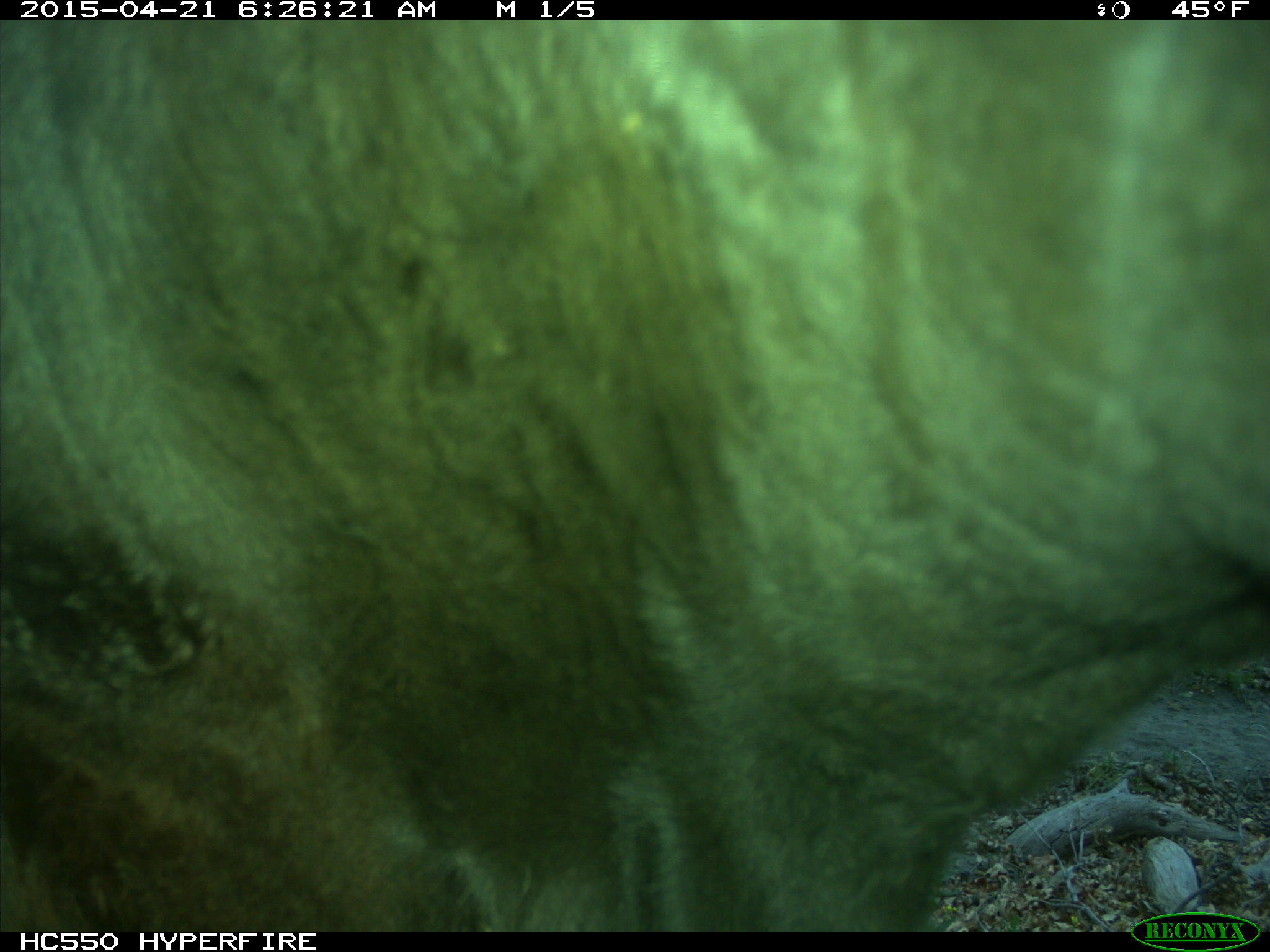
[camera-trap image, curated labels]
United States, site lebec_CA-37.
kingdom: Animalia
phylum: Chordata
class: Mammalia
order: Artiodactyla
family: Bovidae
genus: Bos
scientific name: Bos taurus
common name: domestic cow